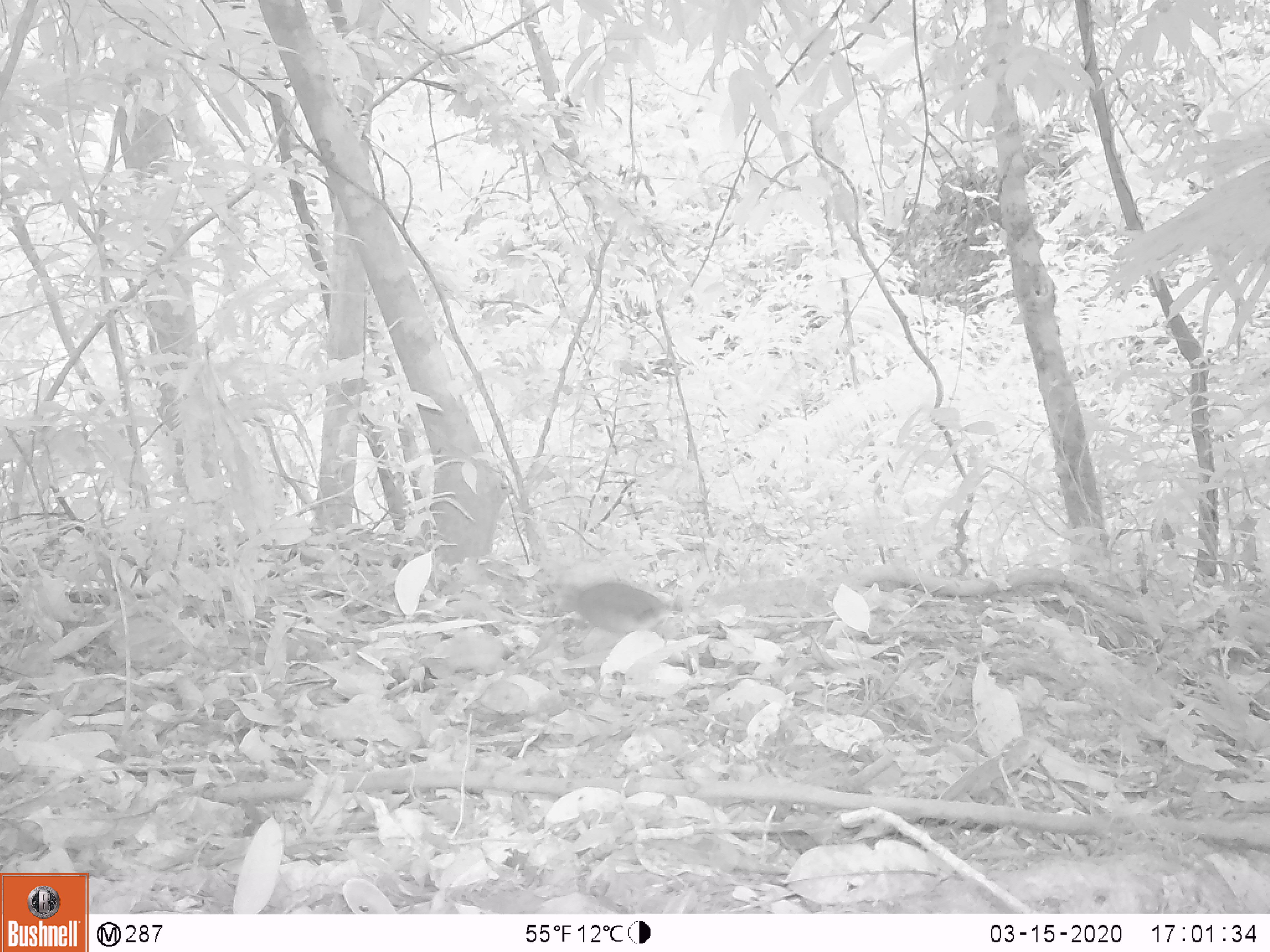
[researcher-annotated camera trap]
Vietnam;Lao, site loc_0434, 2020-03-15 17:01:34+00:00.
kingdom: Animalia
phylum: Chordata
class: Aves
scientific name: Aves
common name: bird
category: unidentified bird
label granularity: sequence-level